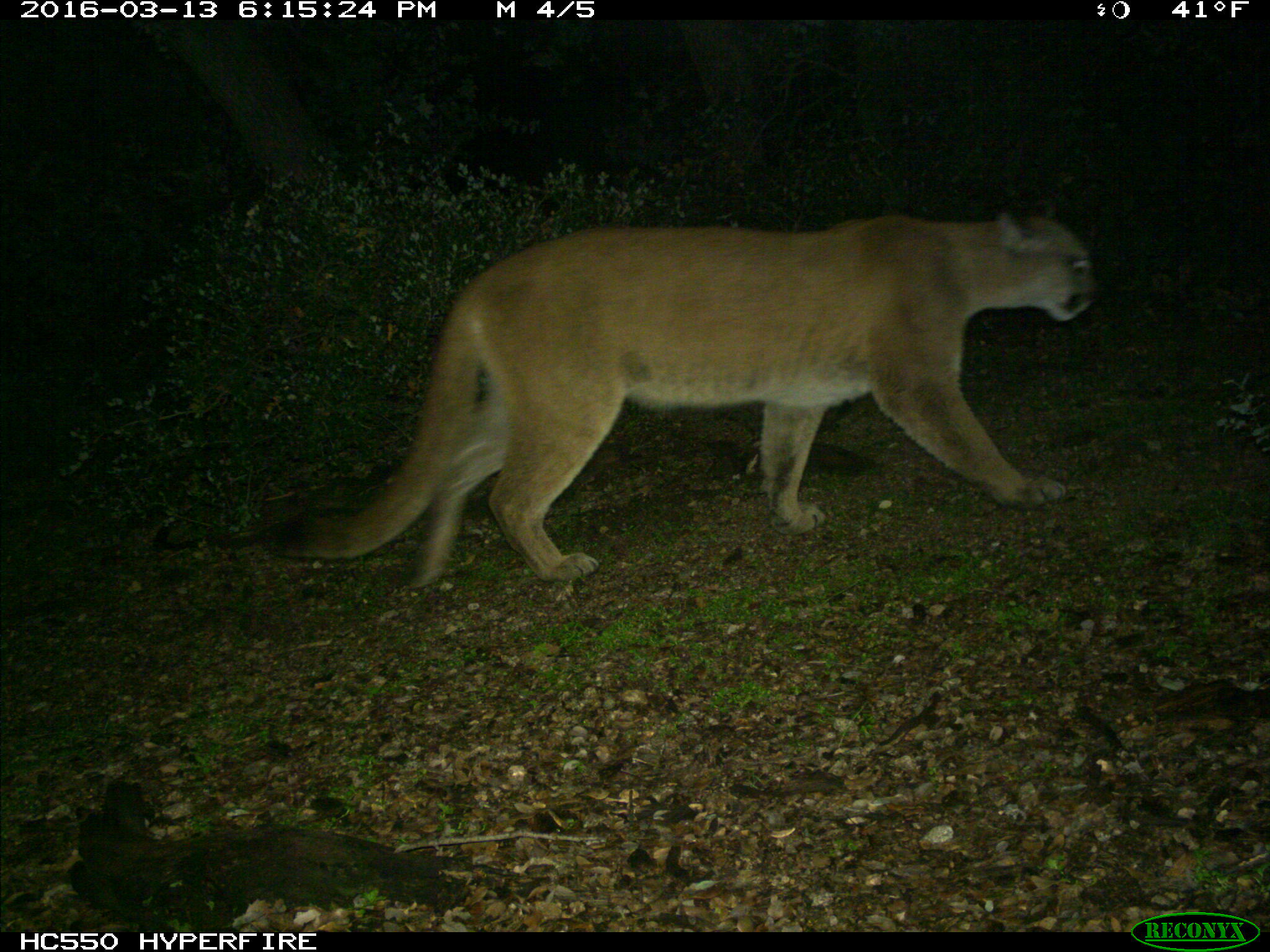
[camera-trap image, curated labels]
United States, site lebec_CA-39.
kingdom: Animalia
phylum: Chordata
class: Mammalia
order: Carnivora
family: Felidae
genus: Puma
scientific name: Puma concolor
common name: mountain lion